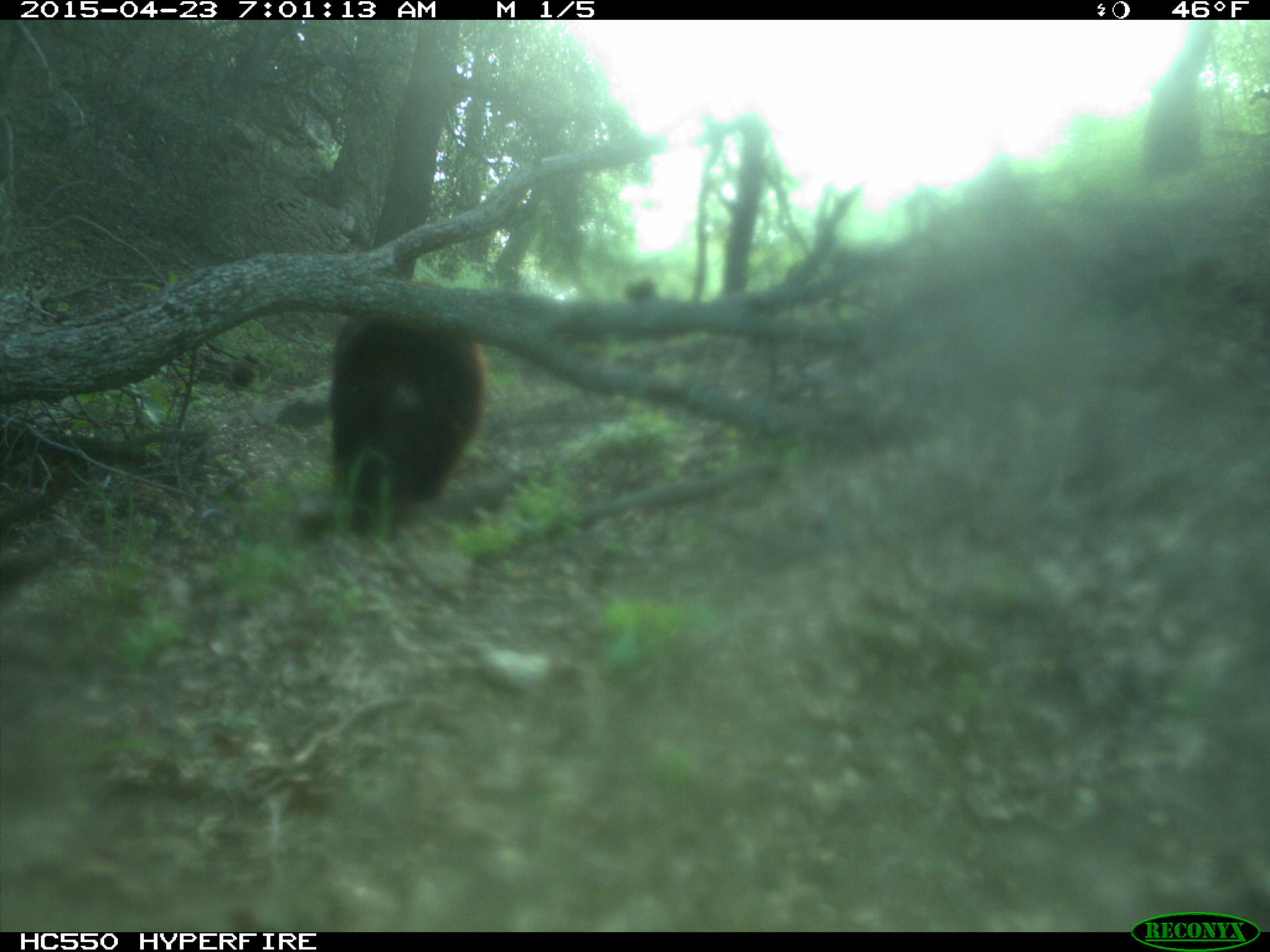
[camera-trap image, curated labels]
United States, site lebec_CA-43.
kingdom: Animalia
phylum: Chordata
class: Mammalia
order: Carnivora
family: Ursidae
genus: Ursus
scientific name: Ursus americanus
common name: american black bear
Ursus americanus (american black bear).